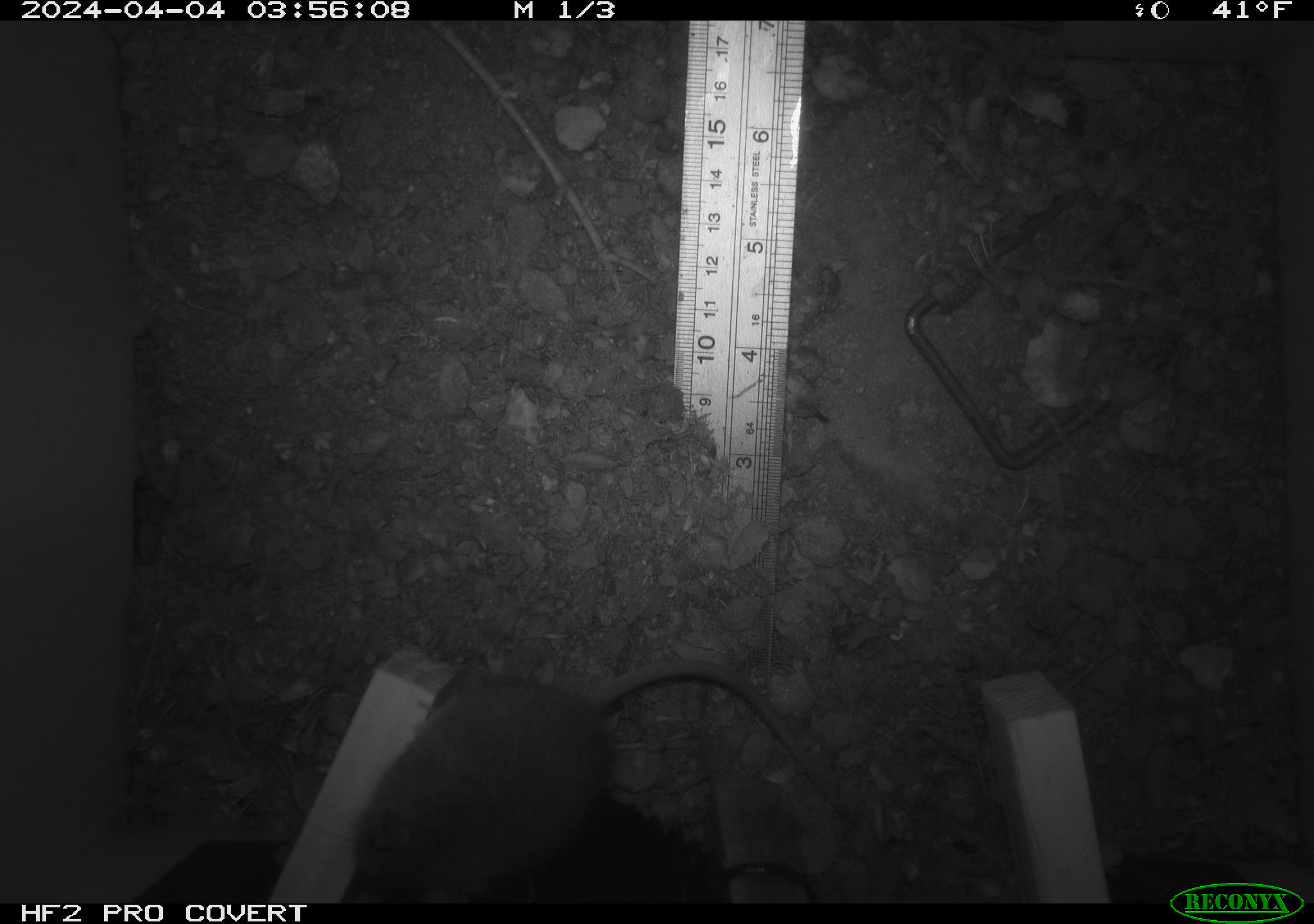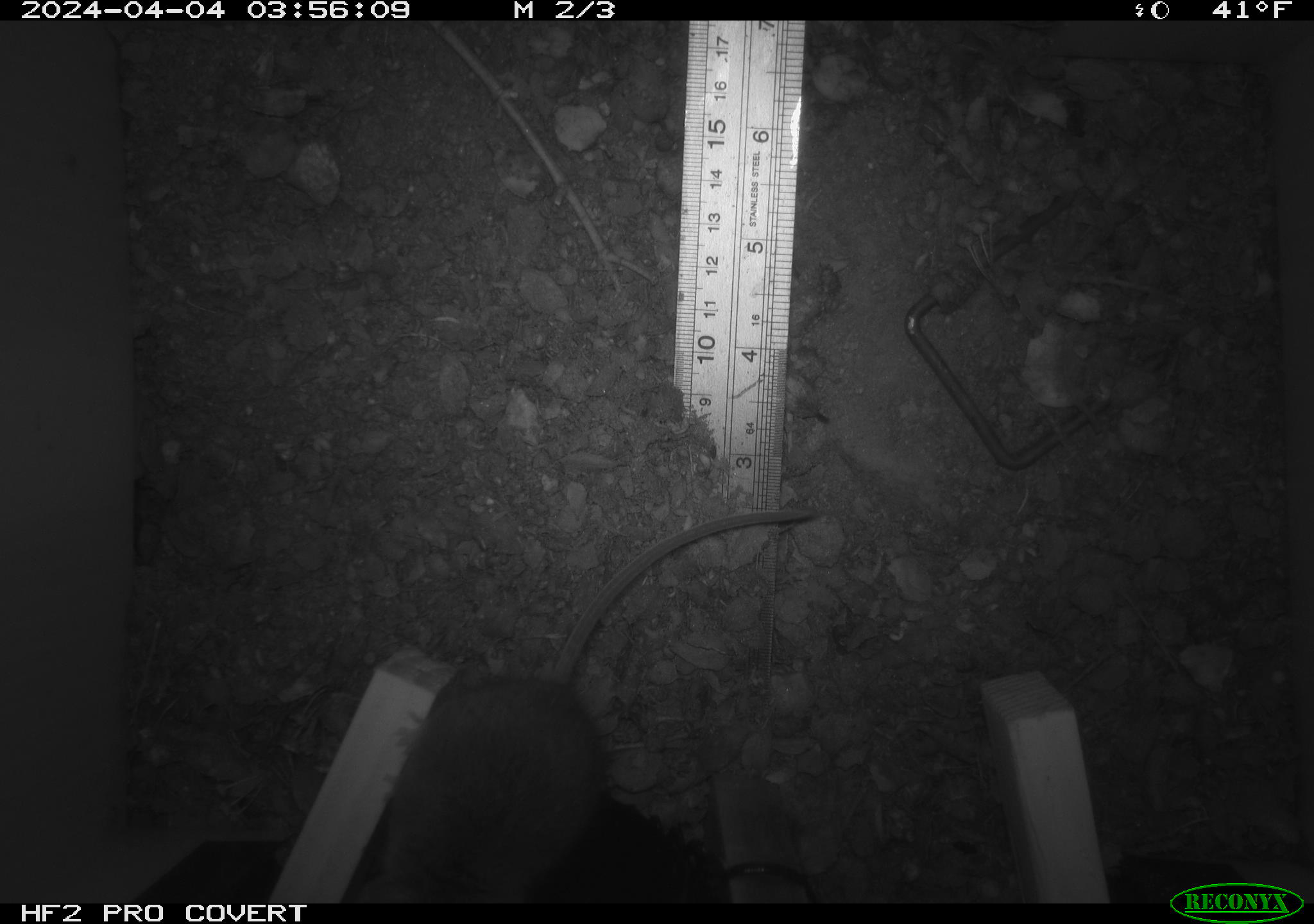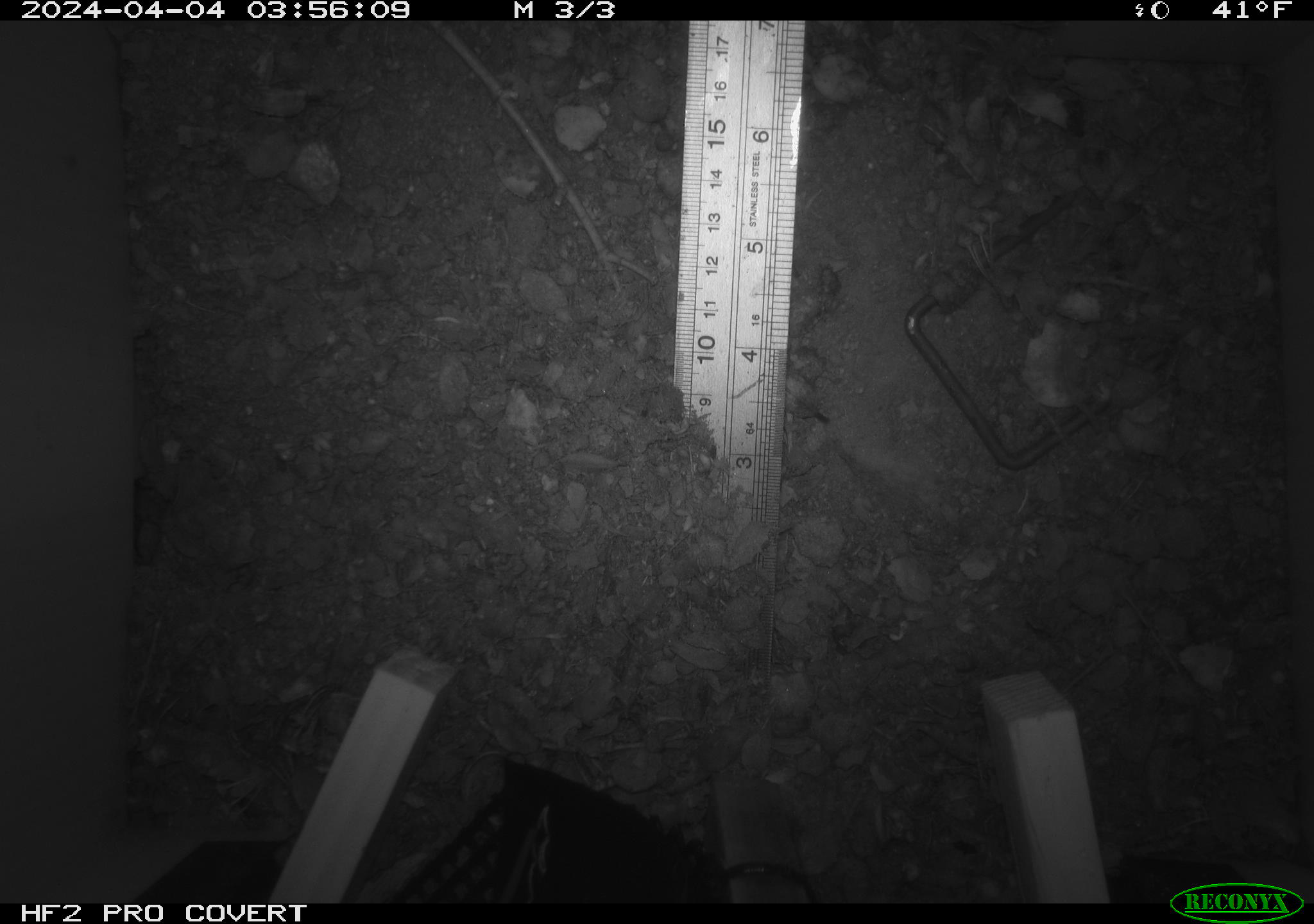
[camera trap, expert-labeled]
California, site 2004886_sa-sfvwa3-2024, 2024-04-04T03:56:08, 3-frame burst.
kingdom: Animalia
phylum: Chordata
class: Mammalia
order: Rodentia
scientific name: Rodentia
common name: mouse species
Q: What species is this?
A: Mouse species (Rodentia).